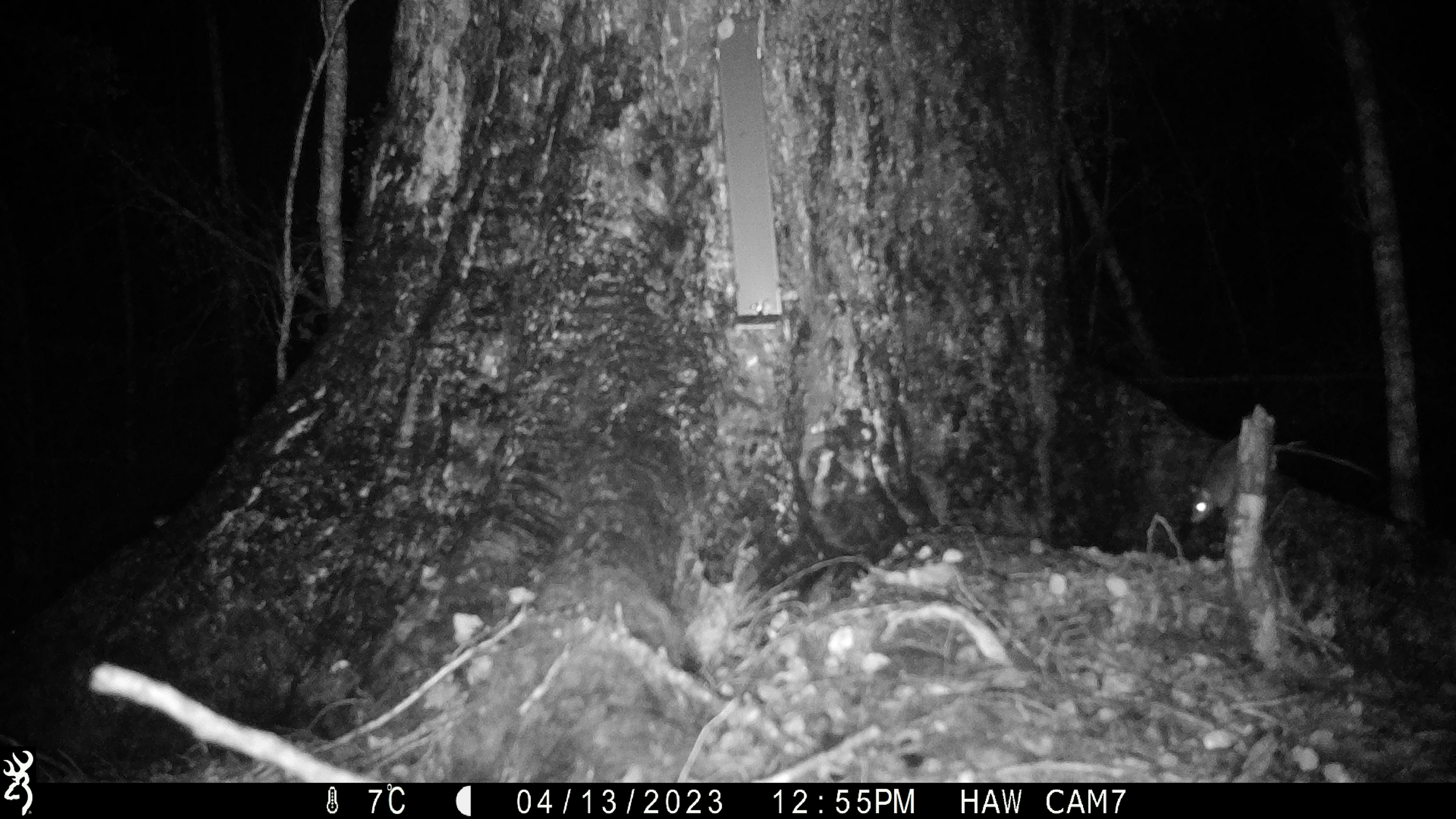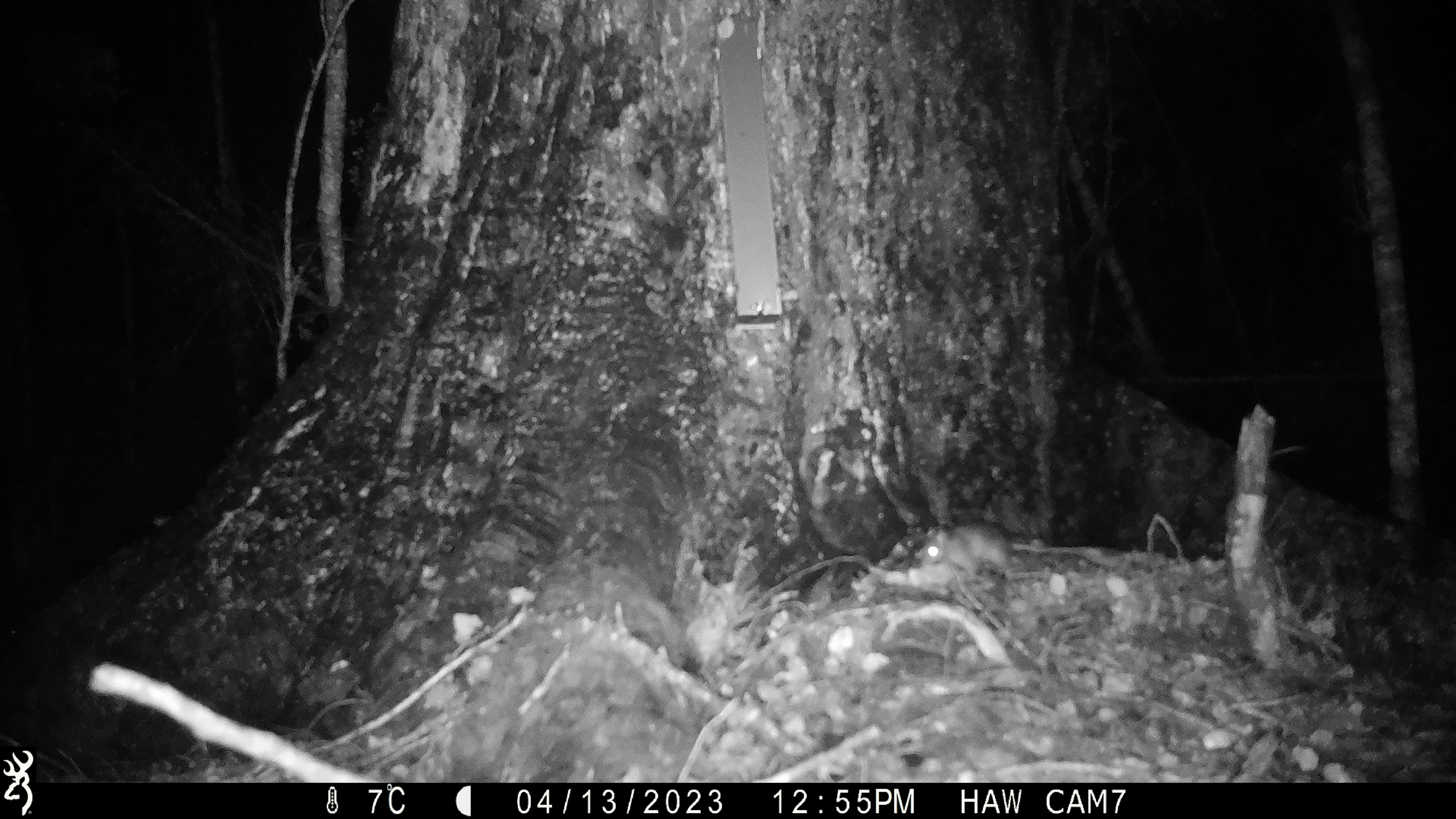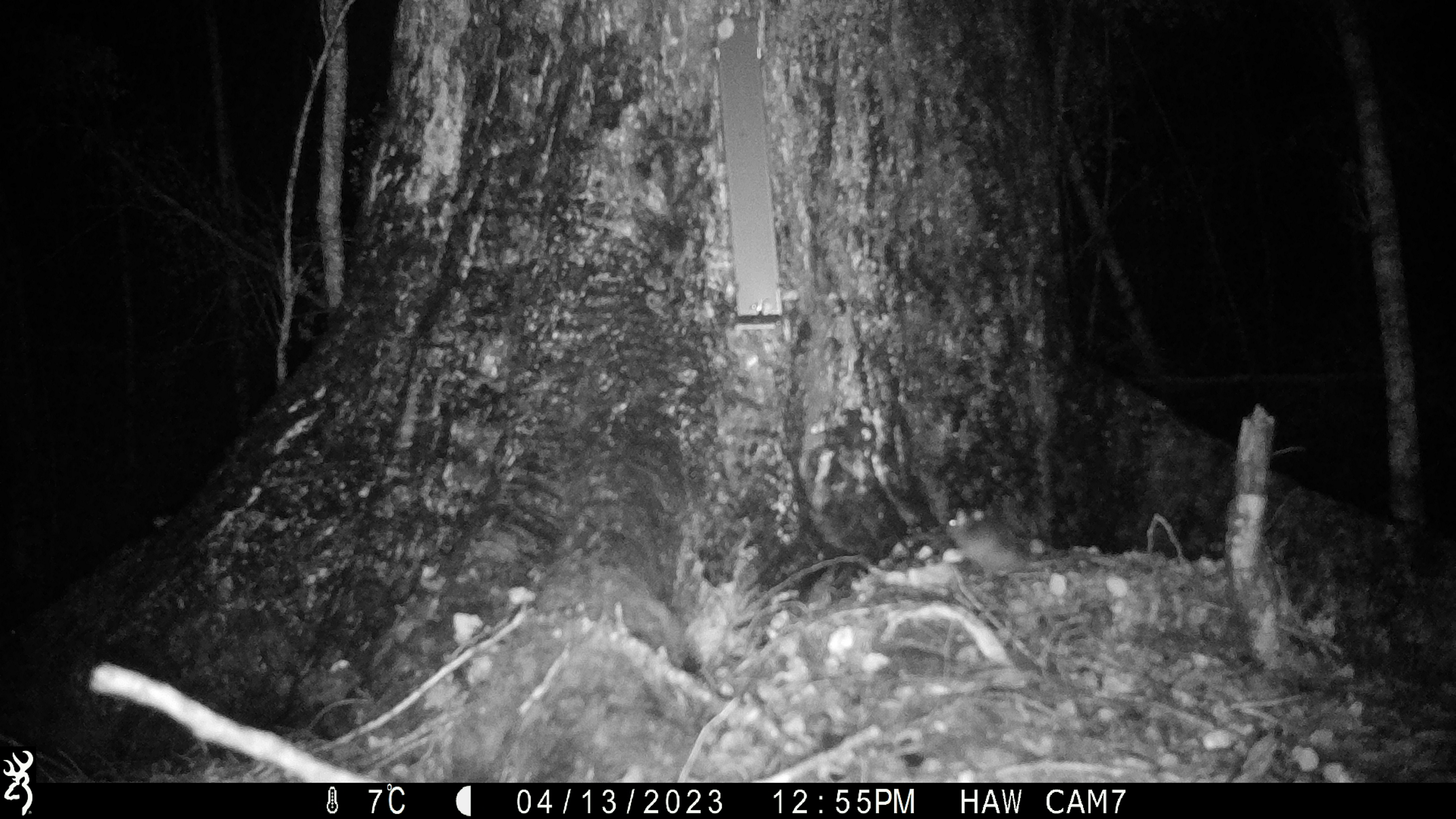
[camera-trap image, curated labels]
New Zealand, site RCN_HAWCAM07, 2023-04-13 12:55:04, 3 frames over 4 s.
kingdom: Animalia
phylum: Chordata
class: Mammalia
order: Rodentia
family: Muridae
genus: Rattus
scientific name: Rattus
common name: rat